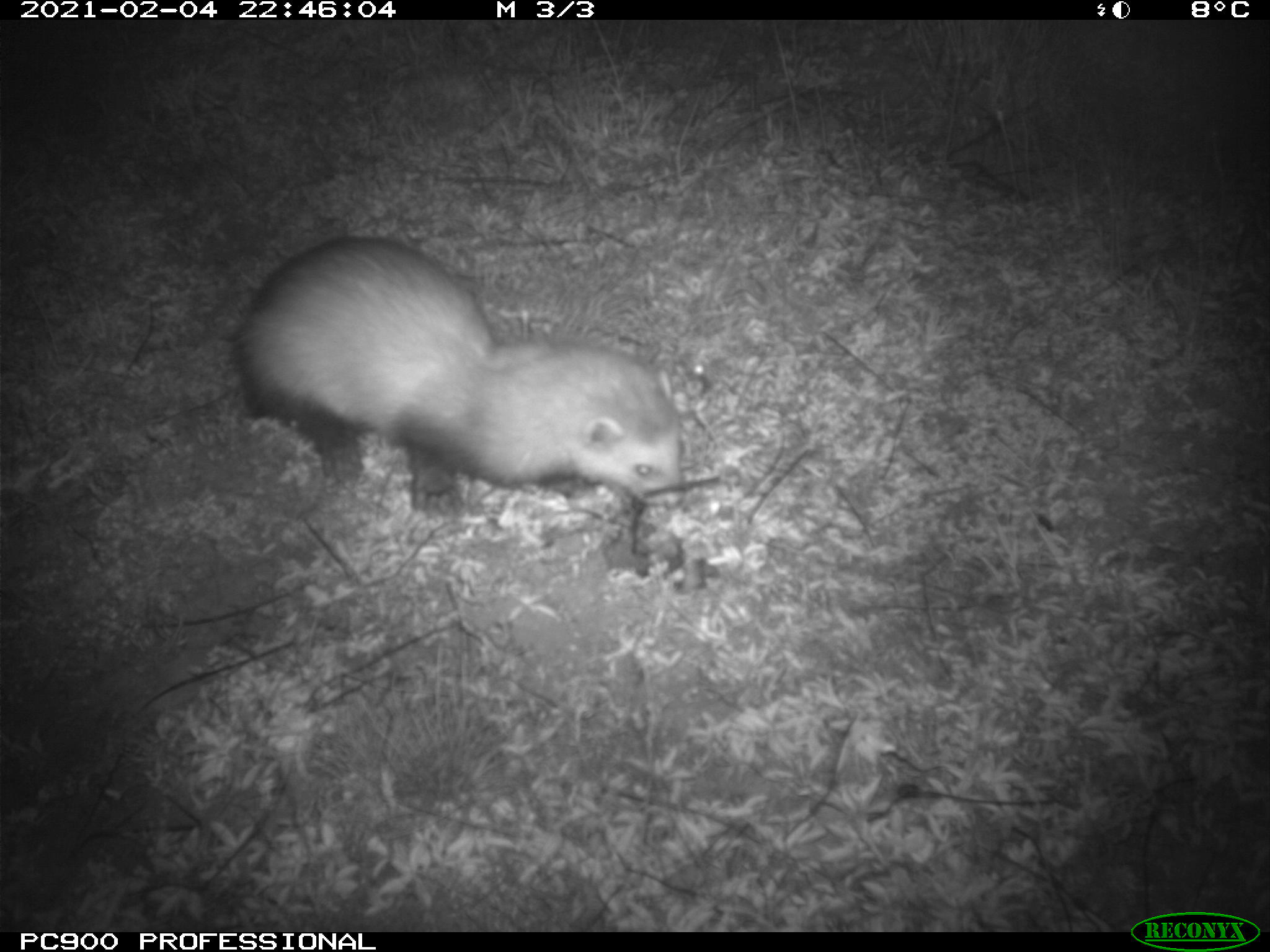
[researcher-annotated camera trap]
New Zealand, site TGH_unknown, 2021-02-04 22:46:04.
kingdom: Animalia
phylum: Chordata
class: Mammalia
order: Carnivora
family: Mustelidae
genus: Mustela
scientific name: Mustela furo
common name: ferret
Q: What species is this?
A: Ferret (Mustela furo).